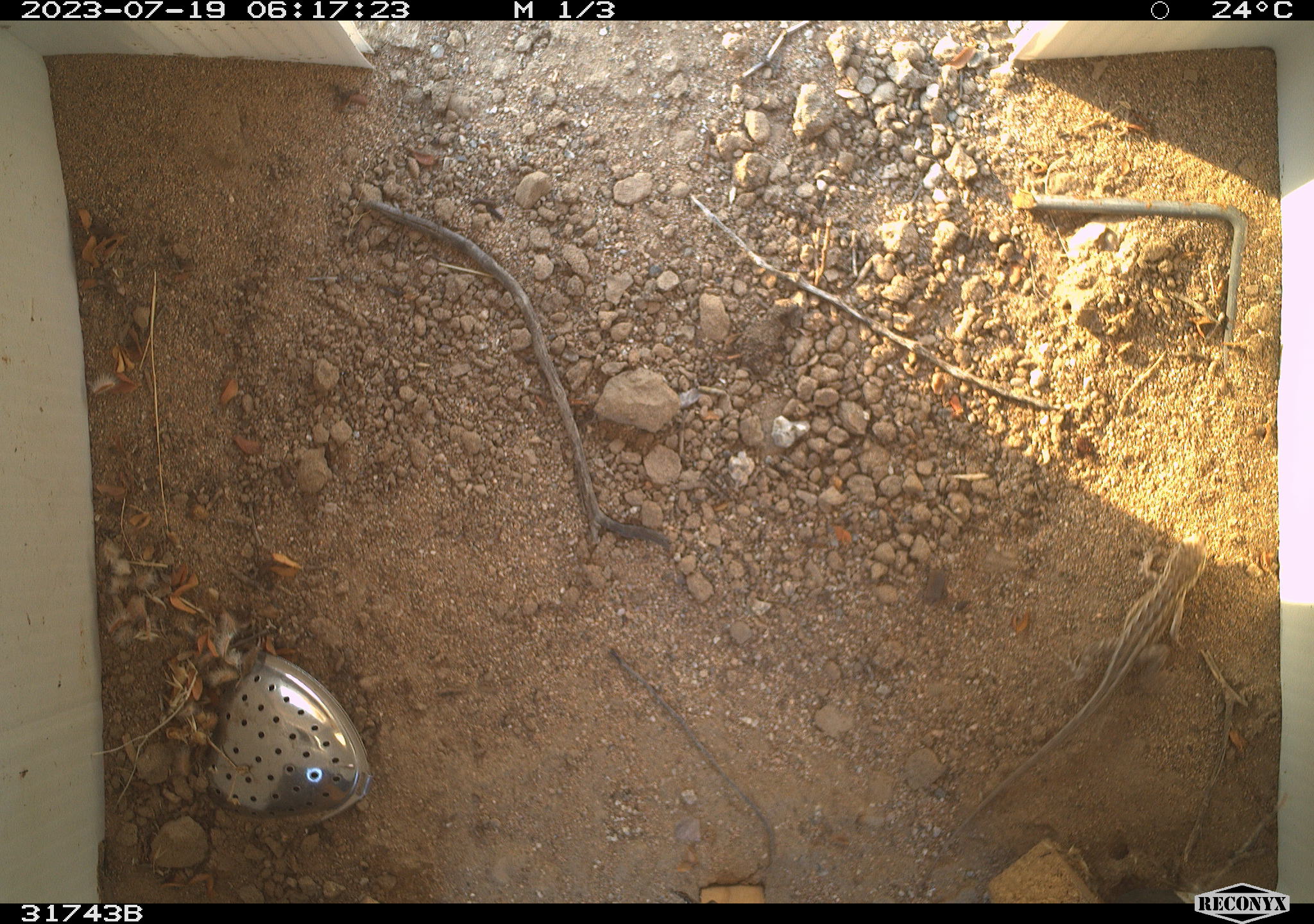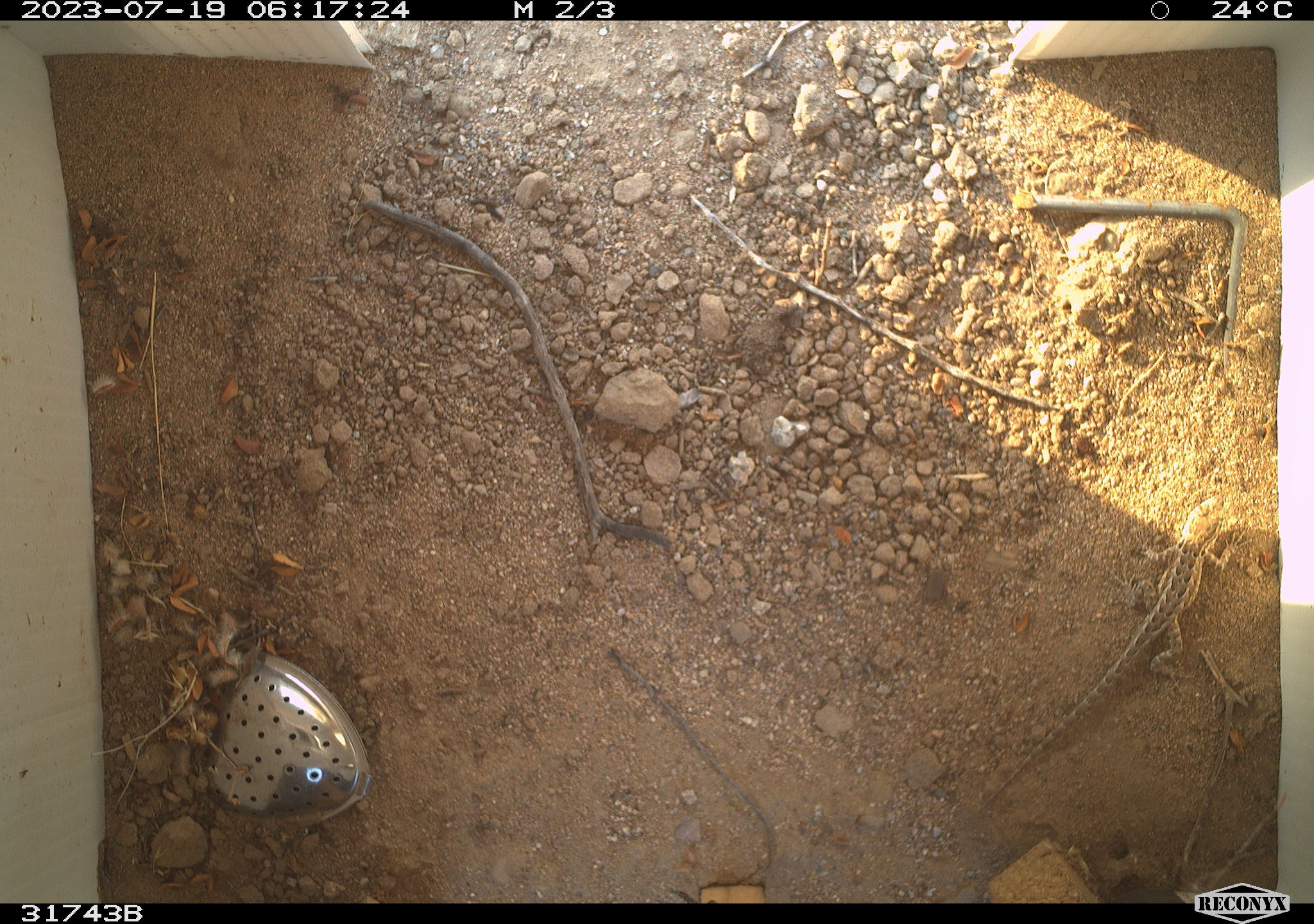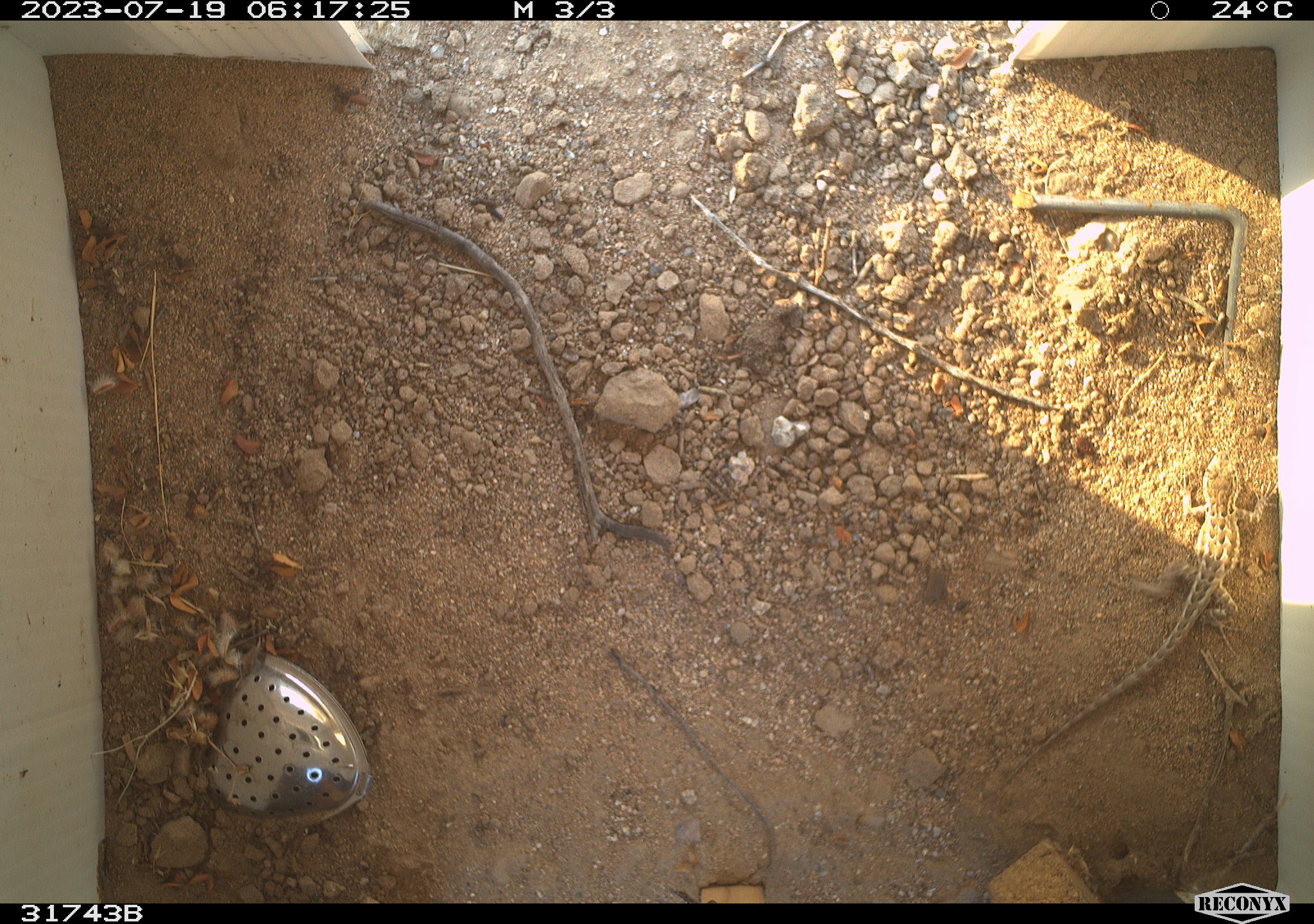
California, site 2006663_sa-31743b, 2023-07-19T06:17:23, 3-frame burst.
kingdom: Animalia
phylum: Chordata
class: Reptilia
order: Squamata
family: Phrynosomatidae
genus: Sceloporus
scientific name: Sceloporus graciosus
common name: common sagebrush lizard